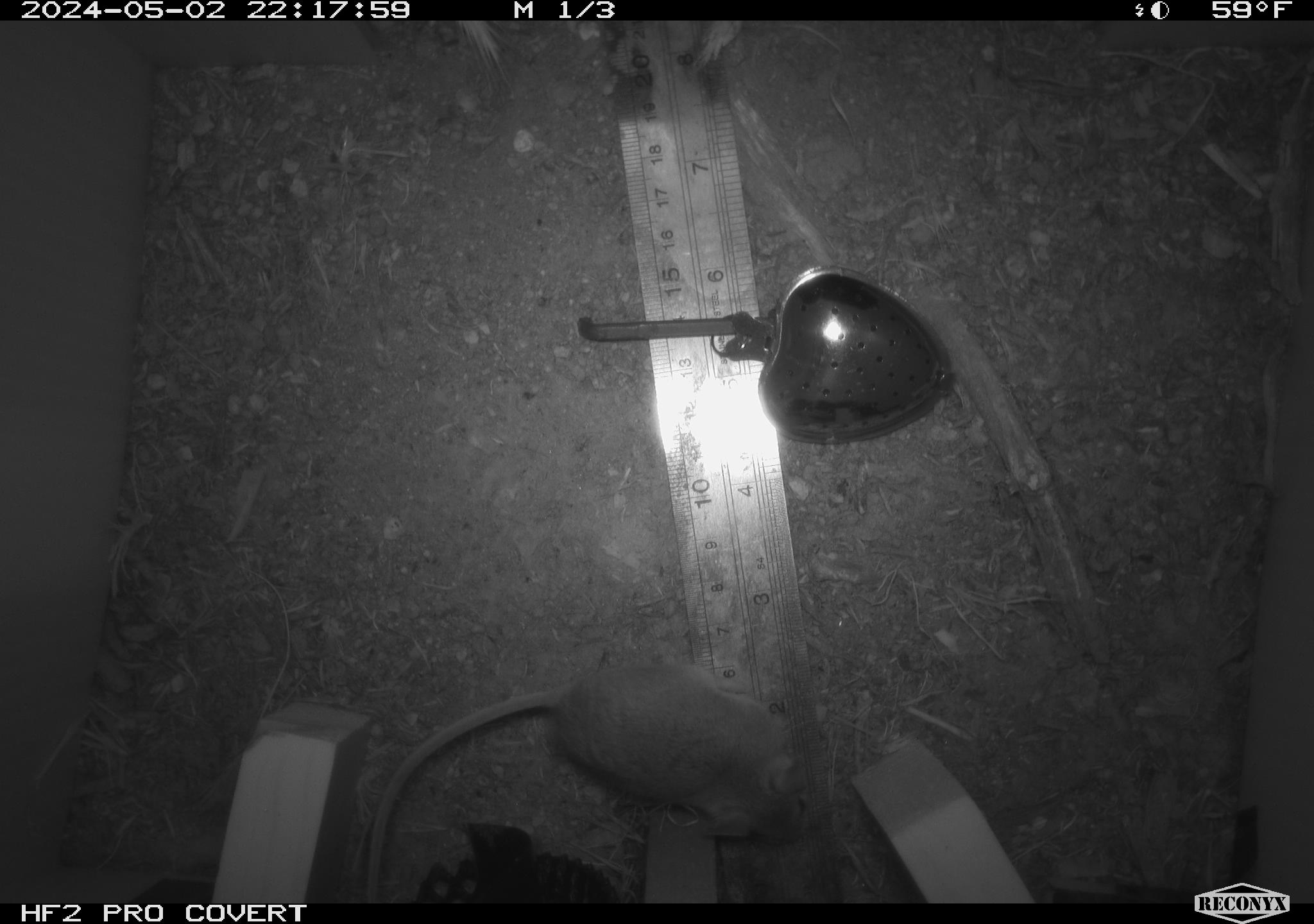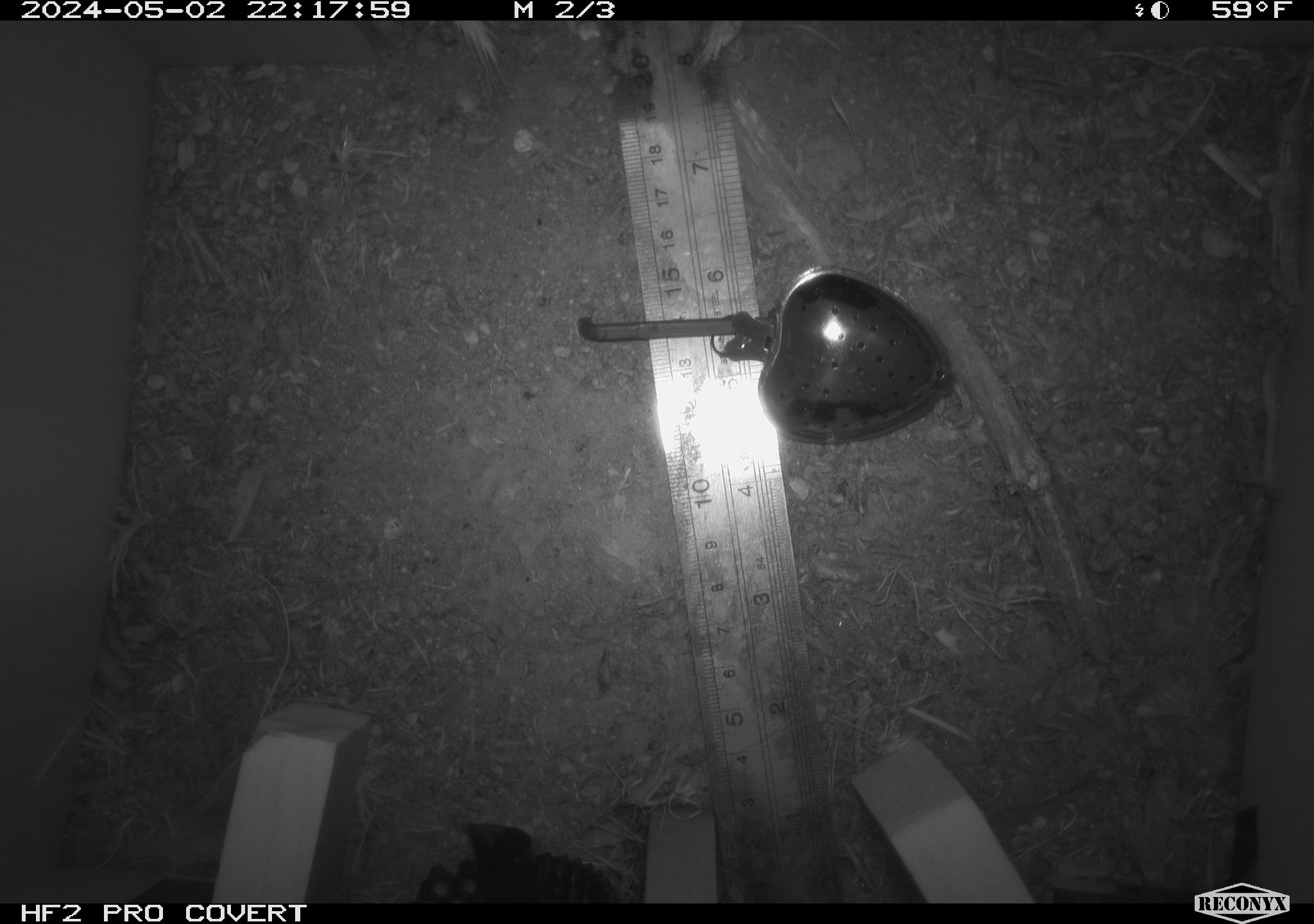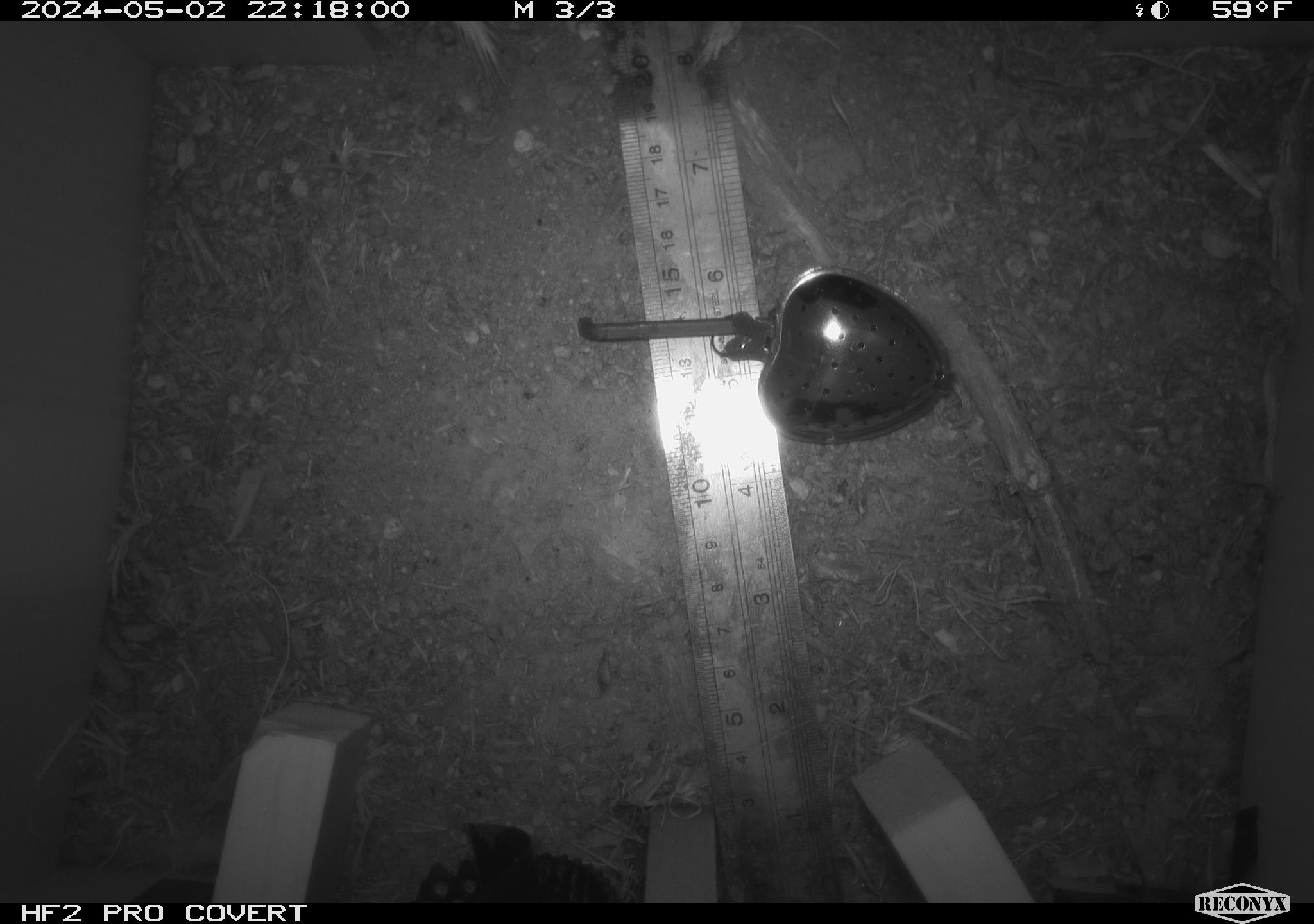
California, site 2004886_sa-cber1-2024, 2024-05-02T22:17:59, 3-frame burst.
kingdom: Animalia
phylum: Chordata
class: Mammalia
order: Rodentia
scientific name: Rodentia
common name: mouse species